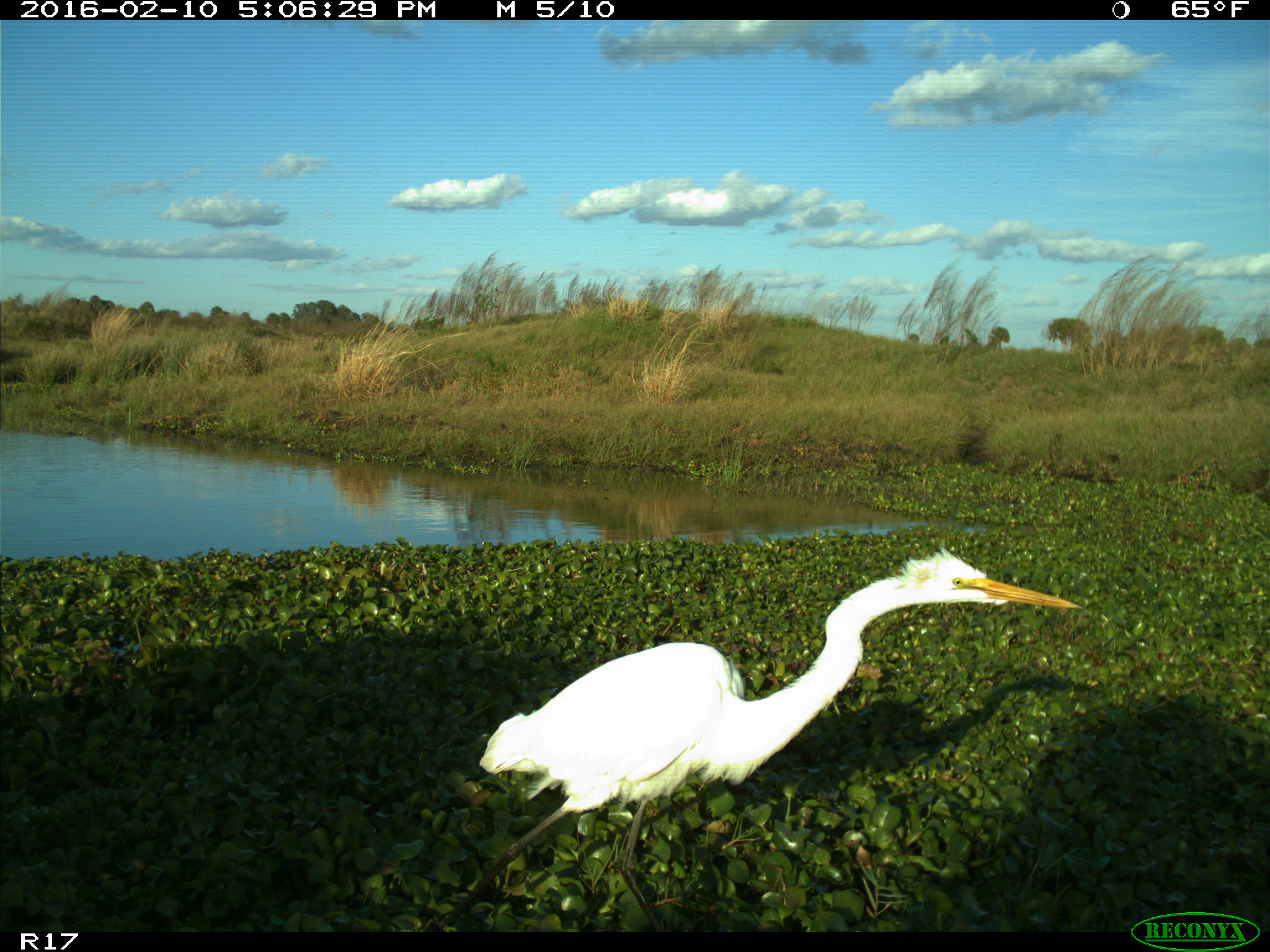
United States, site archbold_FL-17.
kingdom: Animalia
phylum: Chordata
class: Aves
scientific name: Aves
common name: birds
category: unidentified bird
Unidentified bird (birds) (Aves).